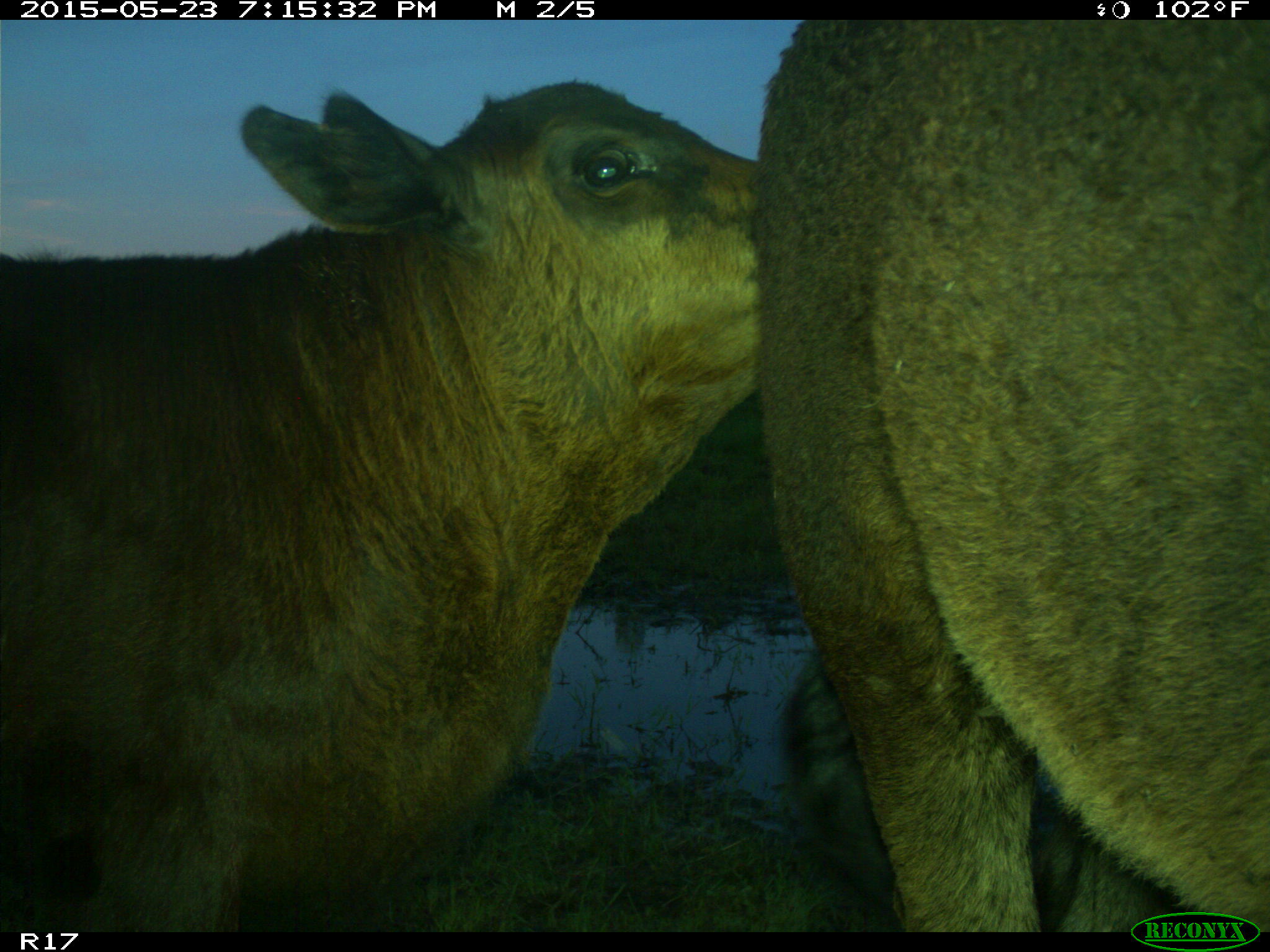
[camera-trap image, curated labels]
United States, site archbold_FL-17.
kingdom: Animalia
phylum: Chordata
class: Mammalia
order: Artiodactyla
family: Bovidae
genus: Bos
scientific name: Bos taurus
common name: domestic cow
Bos taurus (domestic cow).